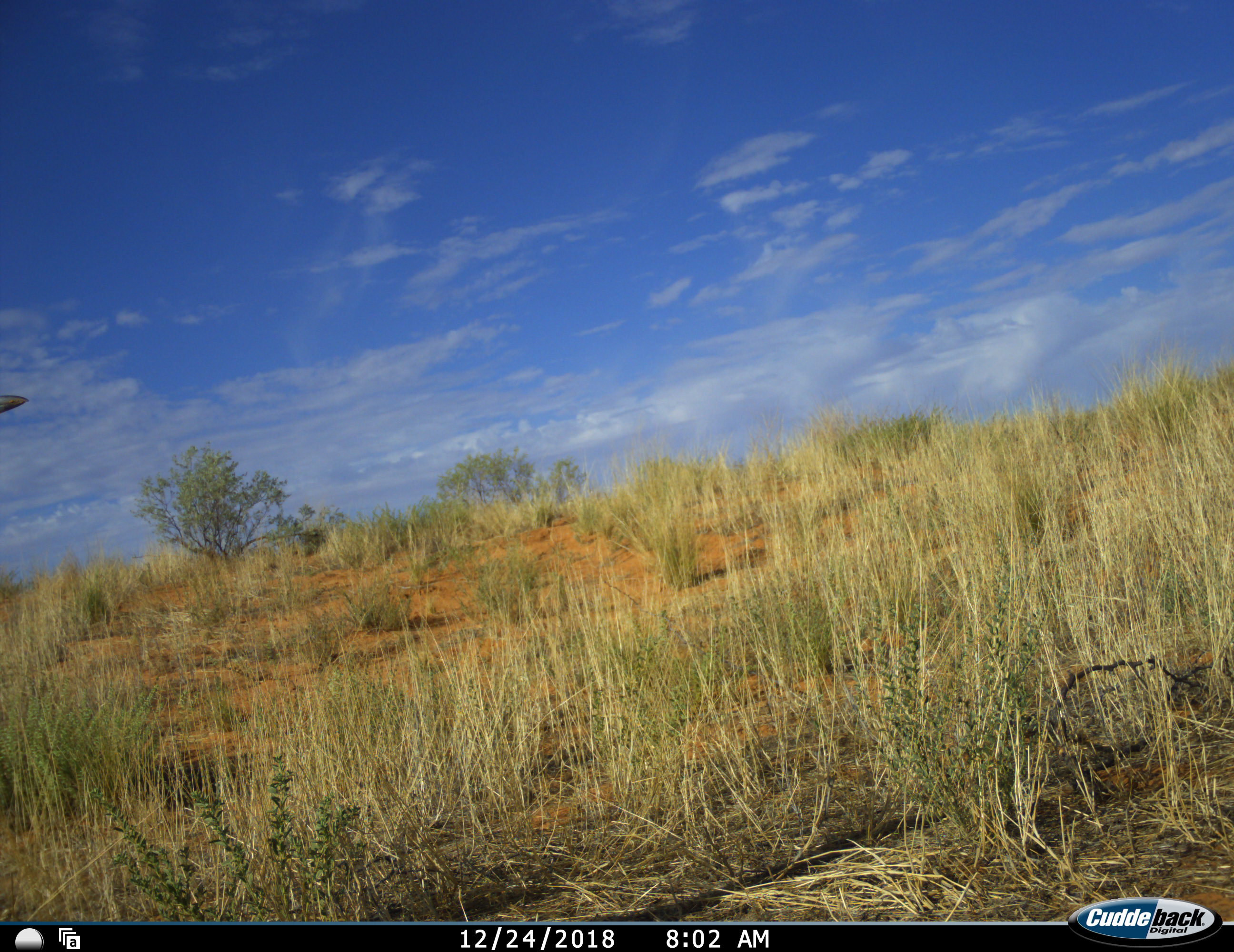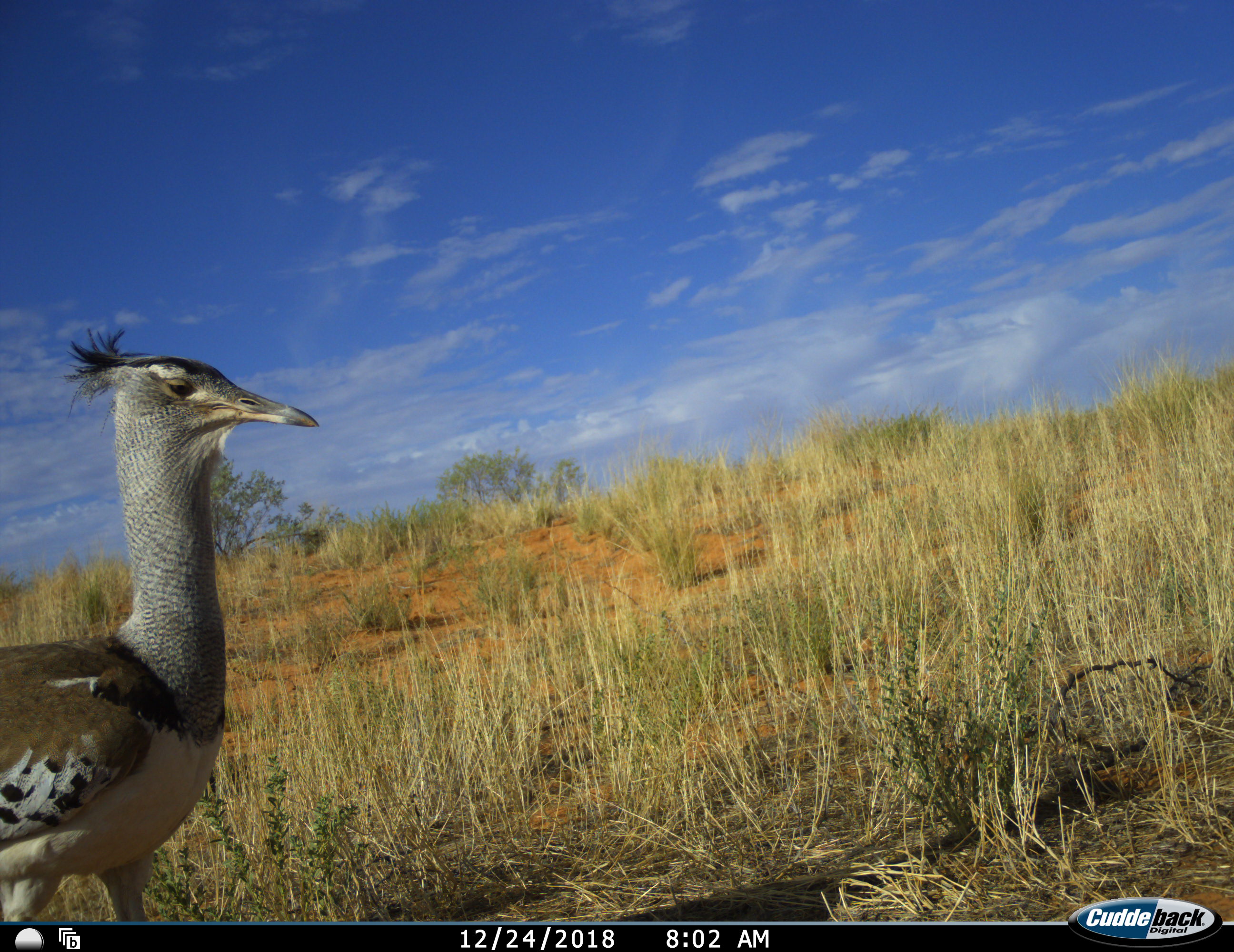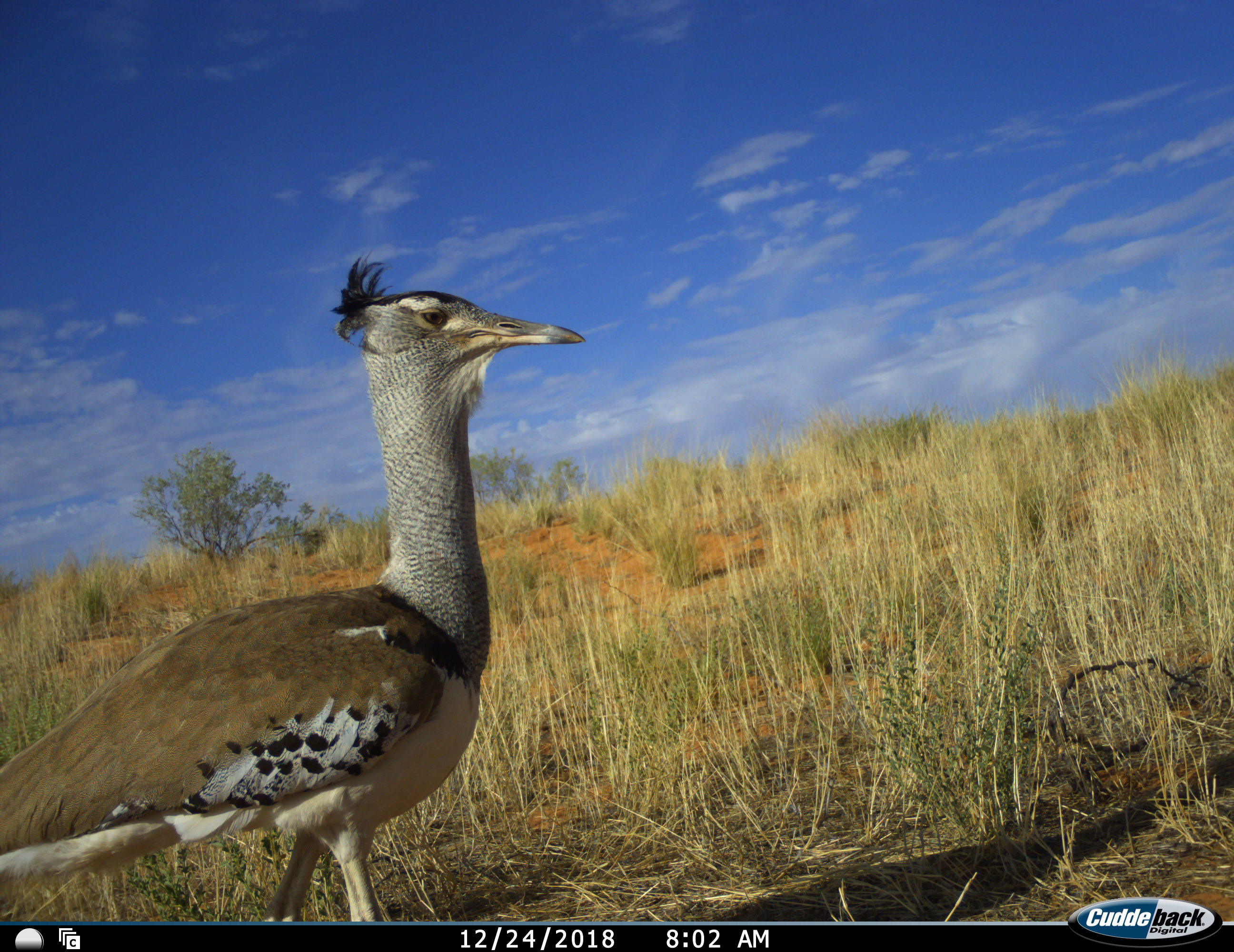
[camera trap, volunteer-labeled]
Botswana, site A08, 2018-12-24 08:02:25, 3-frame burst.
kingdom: Animalia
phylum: Chordata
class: Aves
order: Otidiformes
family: Otididae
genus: Ardeotis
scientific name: Ardeotis kori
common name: kori bustard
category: bustardkori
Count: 1.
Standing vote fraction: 10%.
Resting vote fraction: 0%.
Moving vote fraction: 100%.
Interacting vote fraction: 0%.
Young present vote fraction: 0%.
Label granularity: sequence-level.